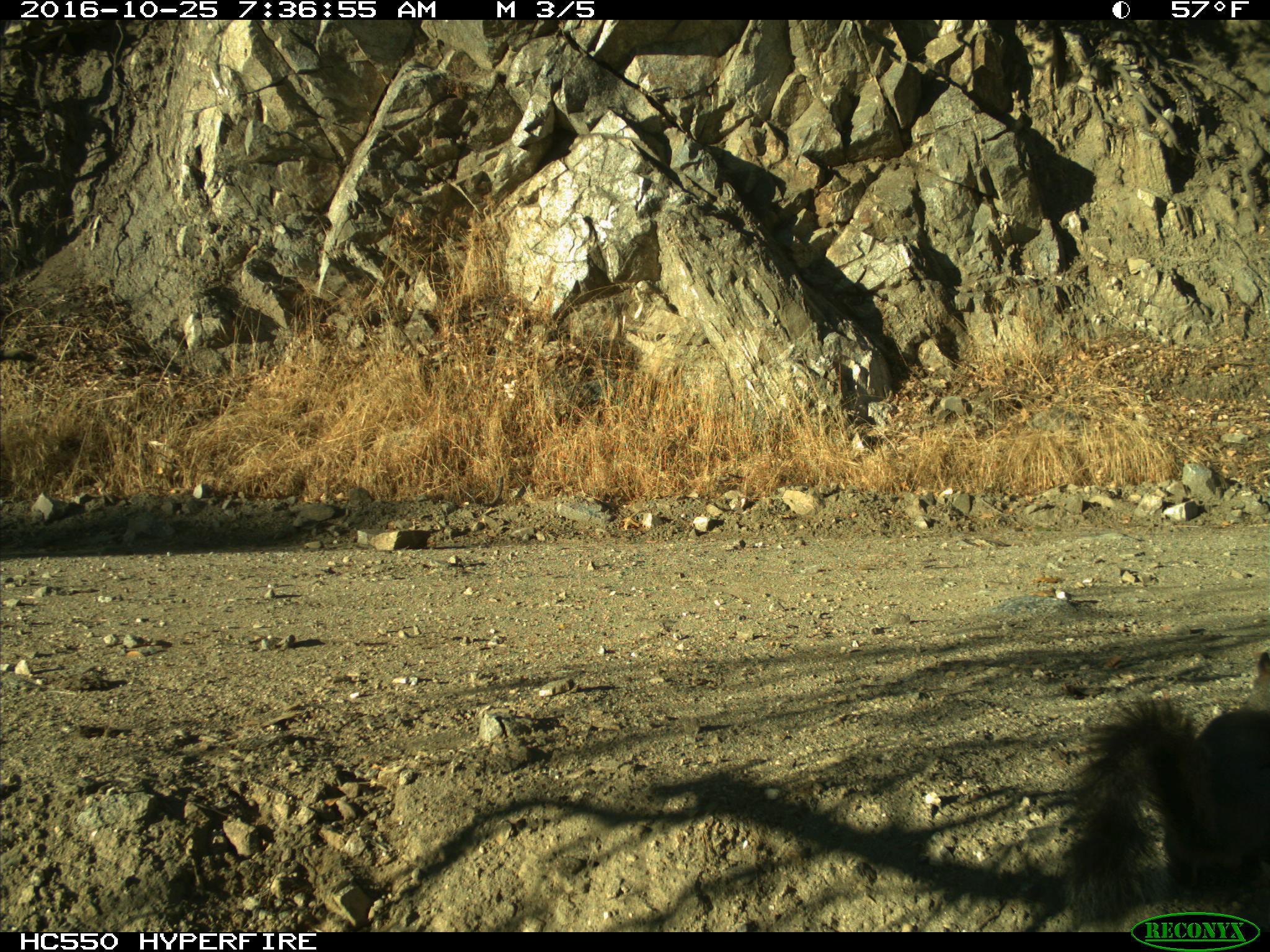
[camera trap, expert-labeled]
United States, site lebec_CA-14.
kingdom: Animalia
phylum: Chordata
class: Mammalia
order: Rodentia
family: Sciuridae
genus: Sciurus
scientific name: Sciurus carolinensis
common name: eastern gray squirrel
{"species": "Sciurus carolinensis (eastern gray squirrel)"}